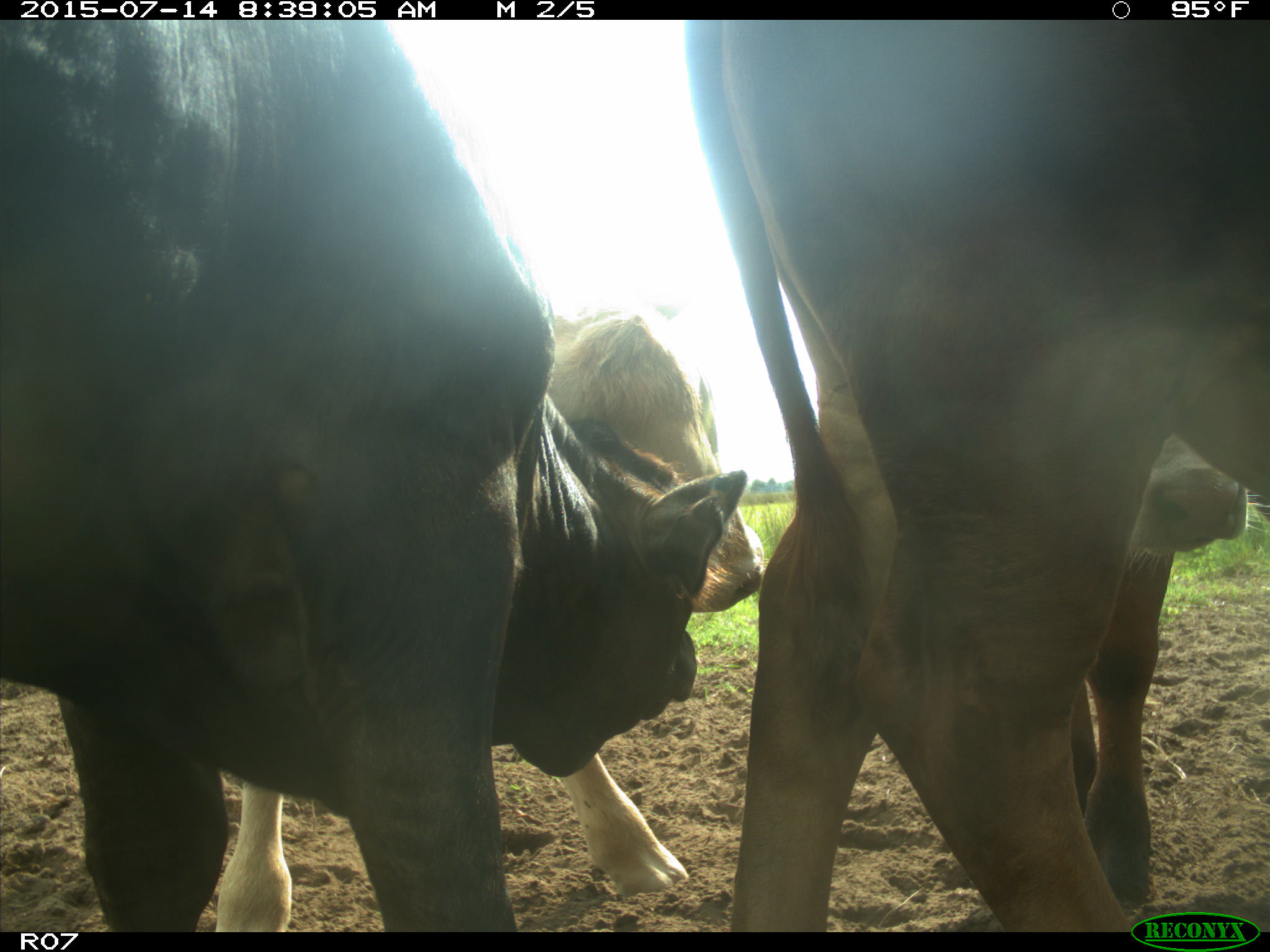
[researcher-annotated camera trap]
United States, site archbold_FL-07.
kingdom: Animalia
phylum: Chordata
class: Mammalia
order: Artiodactyla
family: Bovidae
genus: Bos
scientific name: Bos taurus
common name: domestic cow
Bos taurus (domestic cow).